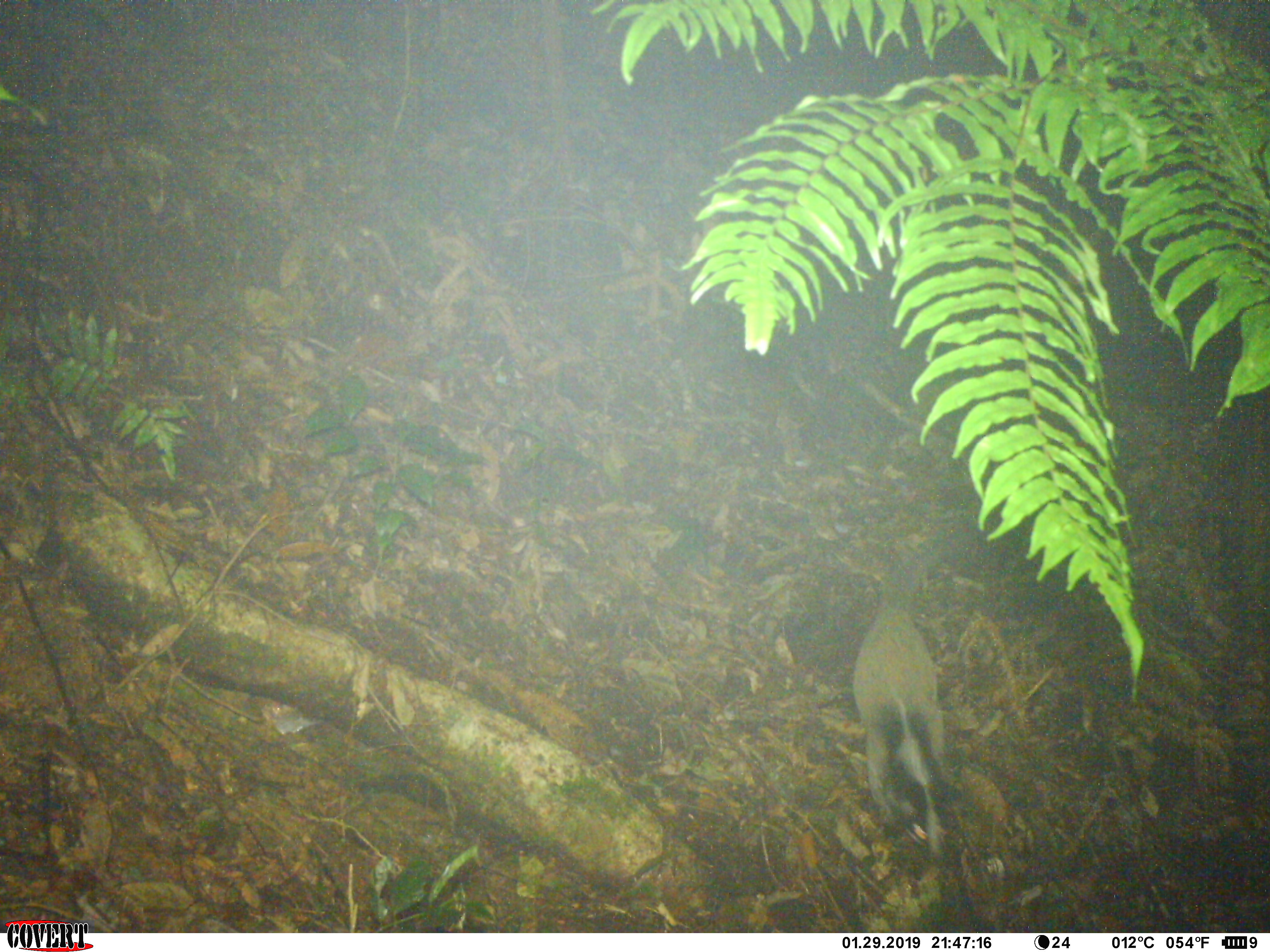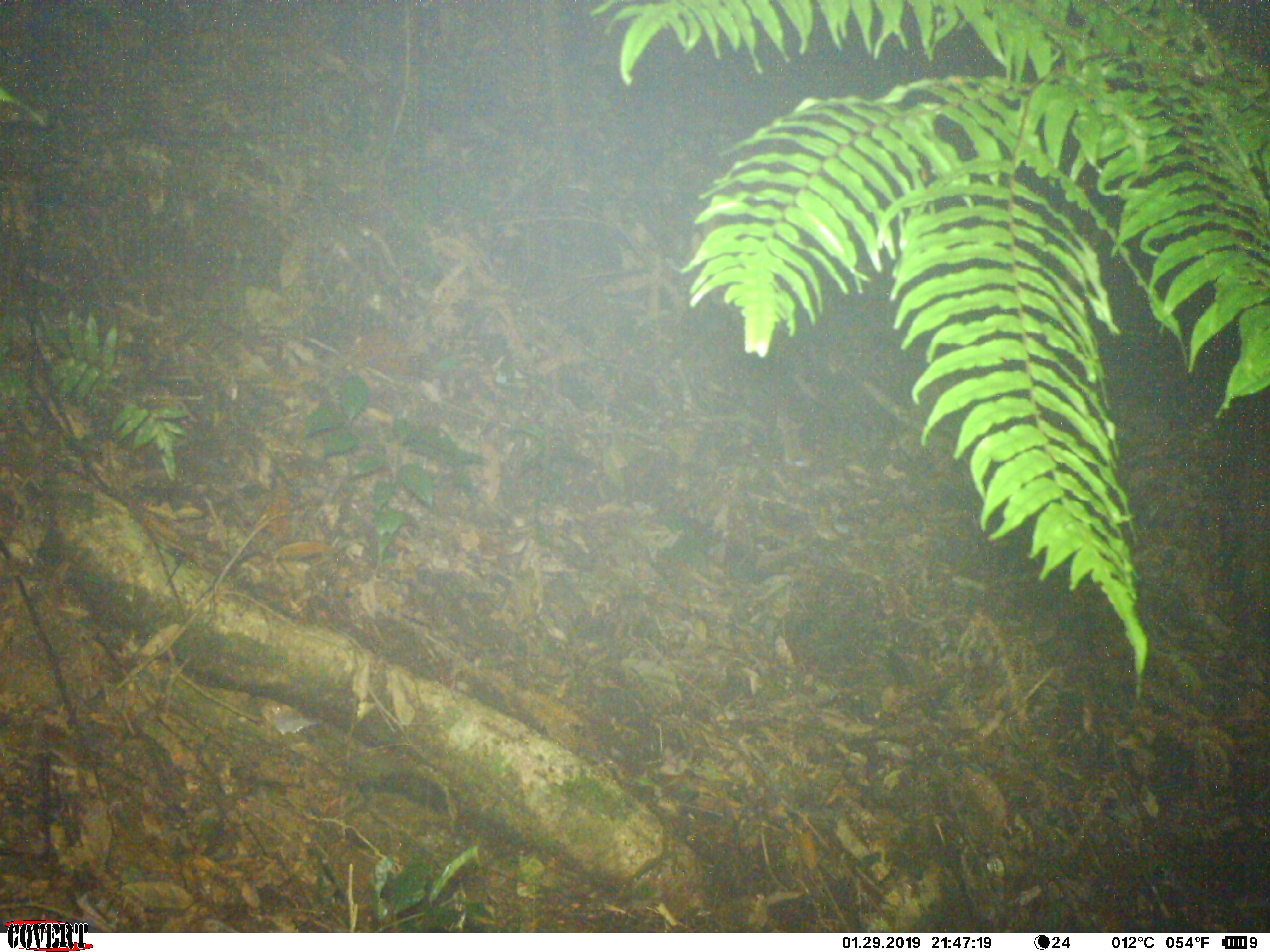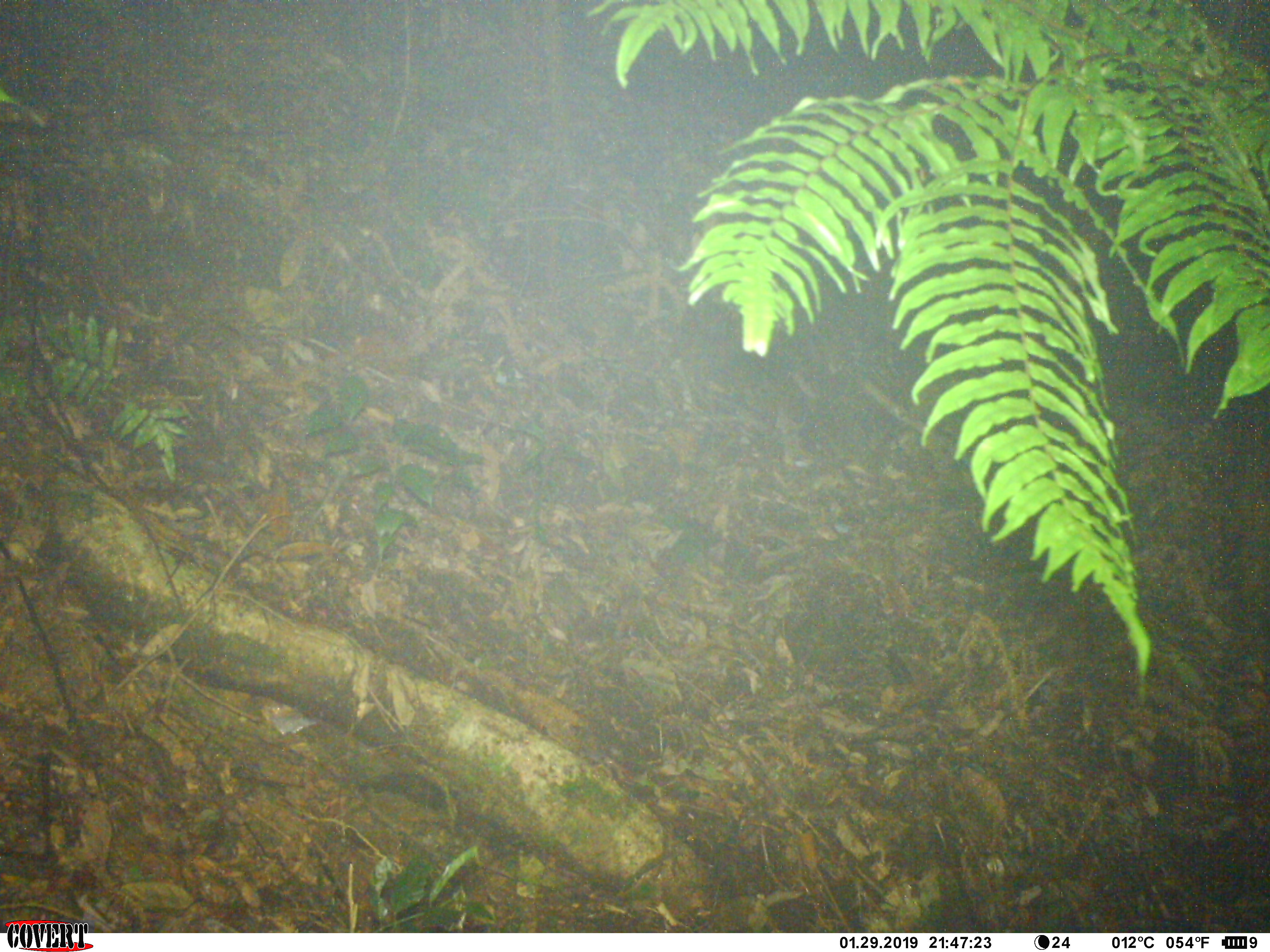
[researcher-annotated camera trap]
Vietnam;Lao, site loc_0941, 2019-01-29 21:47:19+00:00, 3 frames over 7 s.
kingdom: Animalia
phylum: Chordata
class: Mammalia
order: Carnivora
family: Viverridae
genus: Paguma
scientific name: Paguma larvata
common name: masked palm civet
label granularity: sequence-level